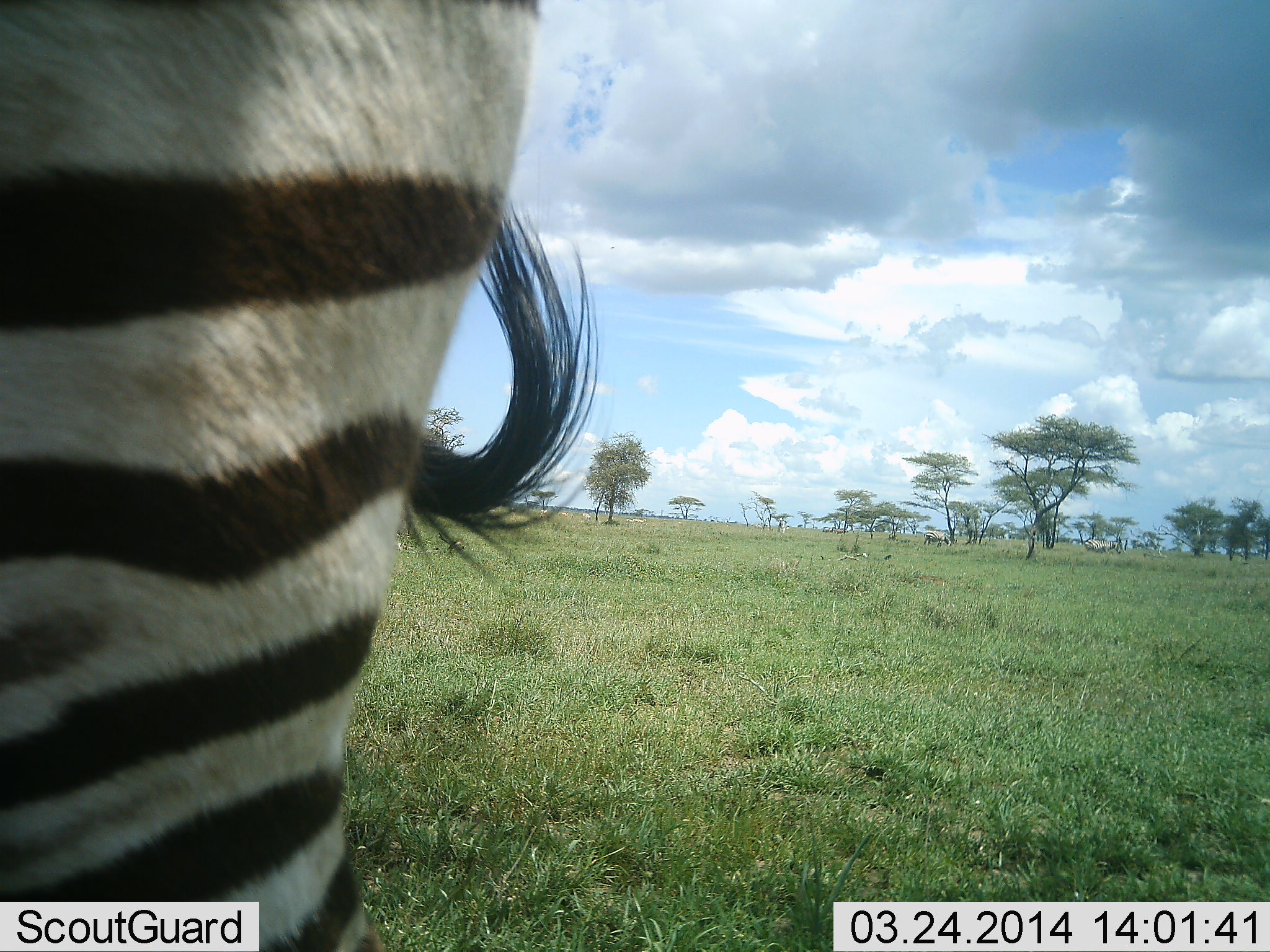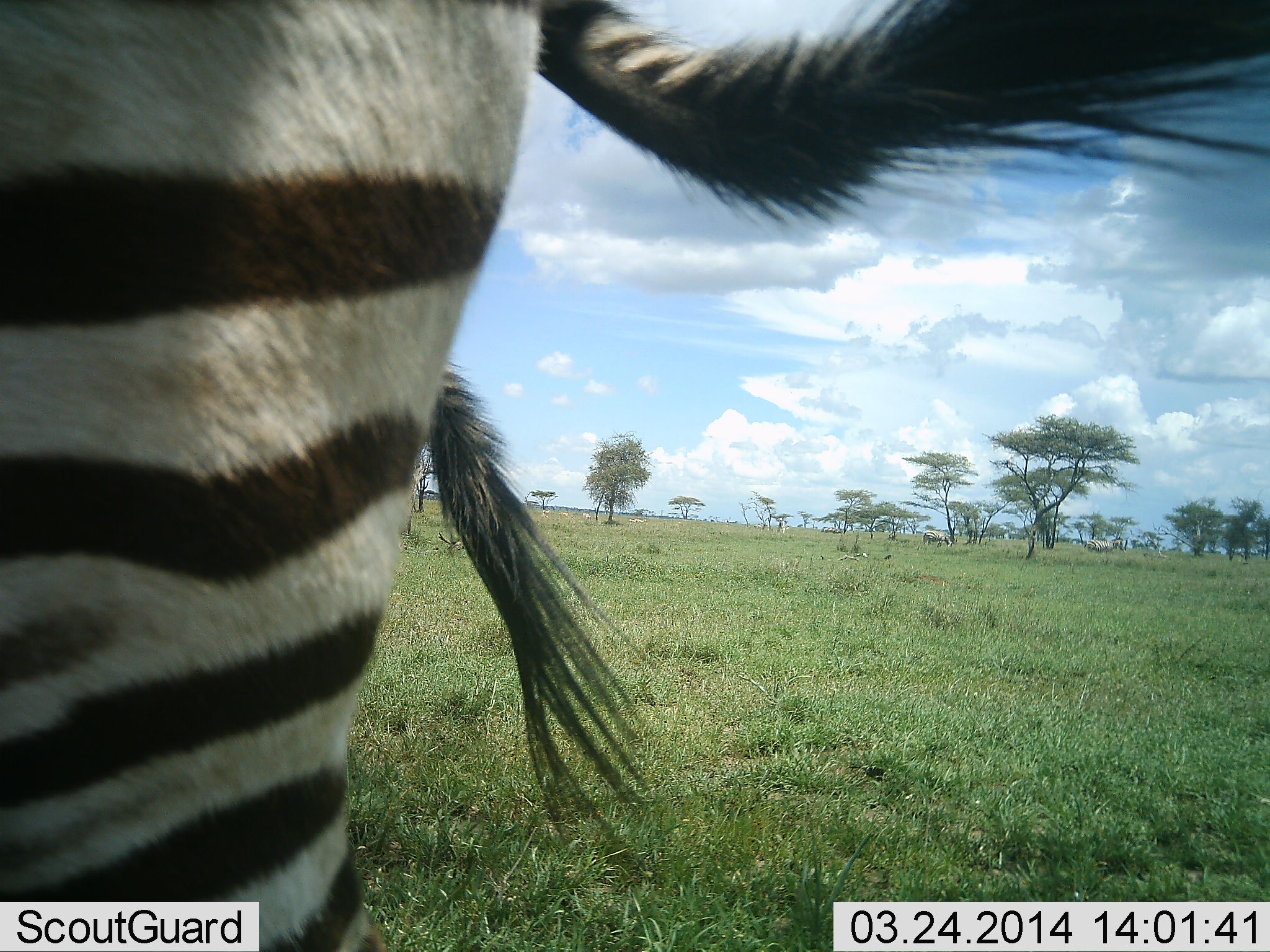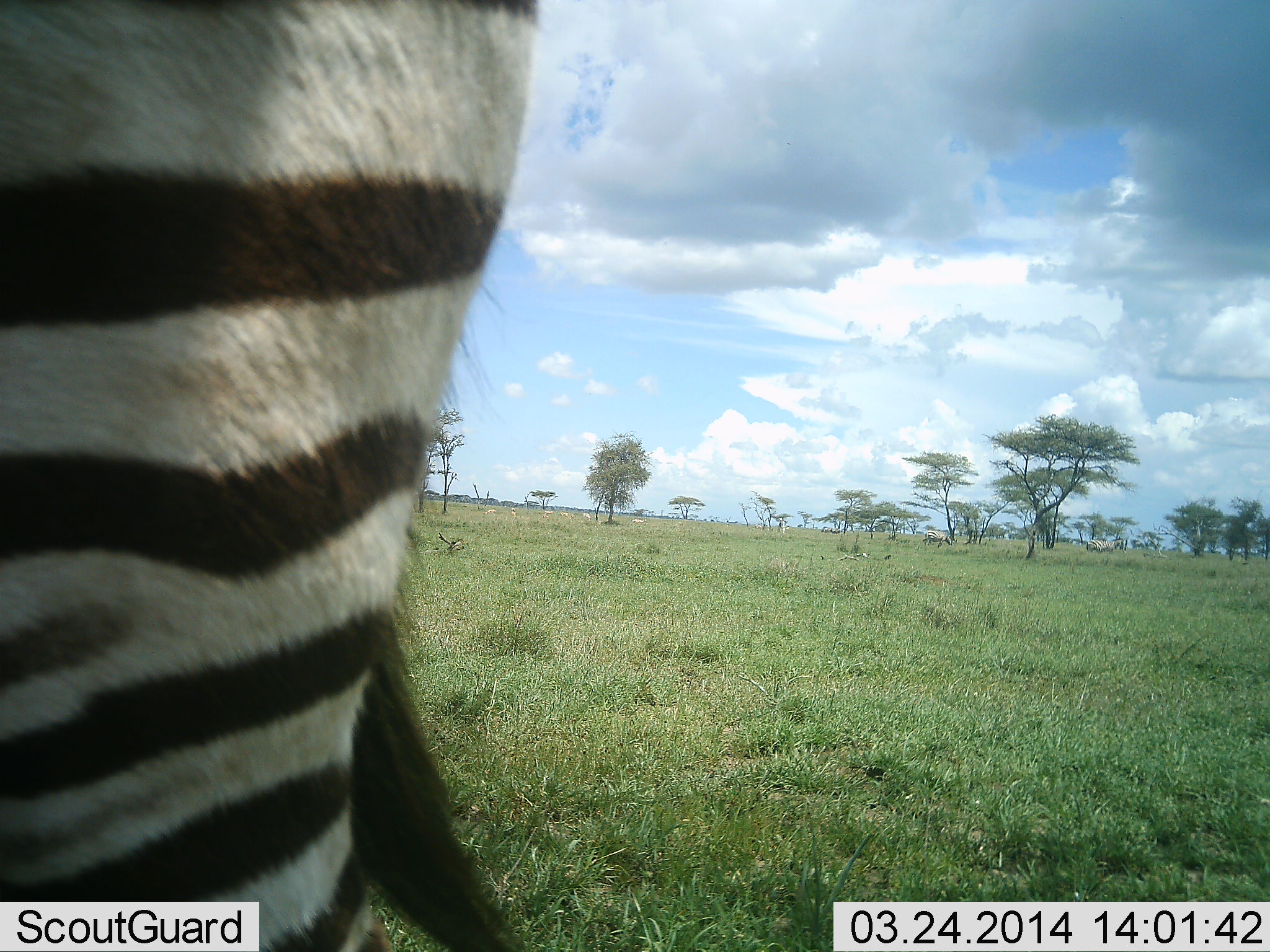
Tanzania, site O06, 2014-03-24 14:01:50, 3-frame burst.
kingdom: Animalia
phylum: Chordata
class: Mammalia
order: Perissodactyla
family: Equidae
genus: Equus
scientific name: Equus quagga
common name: plains zebra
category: zebra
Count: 2.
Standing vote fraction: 80%.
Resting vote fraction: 0%.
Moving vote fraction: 0%.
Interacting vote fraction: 20%.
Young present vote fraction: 0%.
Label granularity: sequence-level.